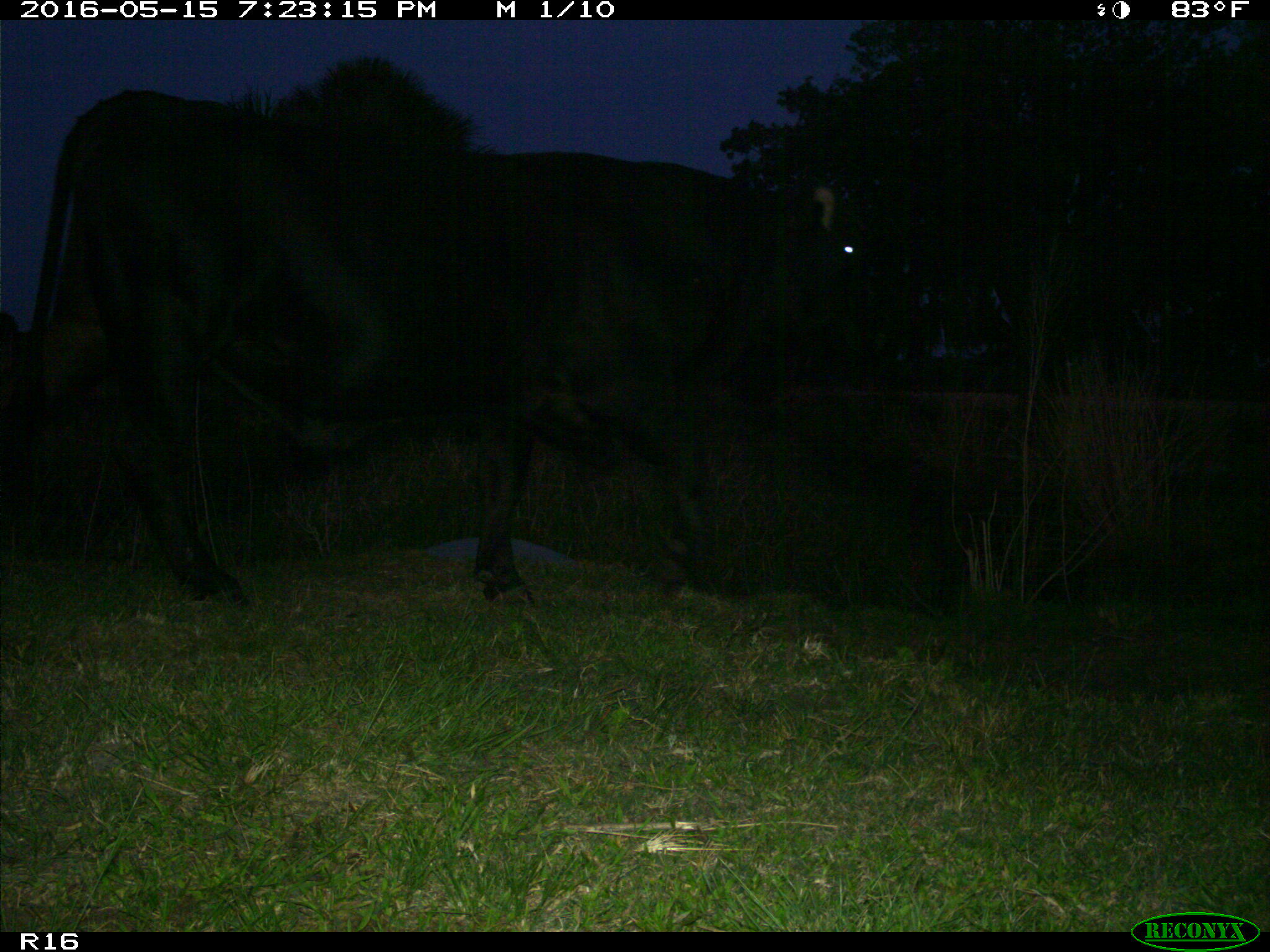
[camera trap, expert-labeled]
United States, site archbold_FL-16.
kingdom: Animalia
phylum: Chordata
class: Mammalia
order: Artiodactyla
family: Bovidae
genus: Bos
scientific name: Bos taurus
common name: domestic cow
Bos taurus (domestic cow).